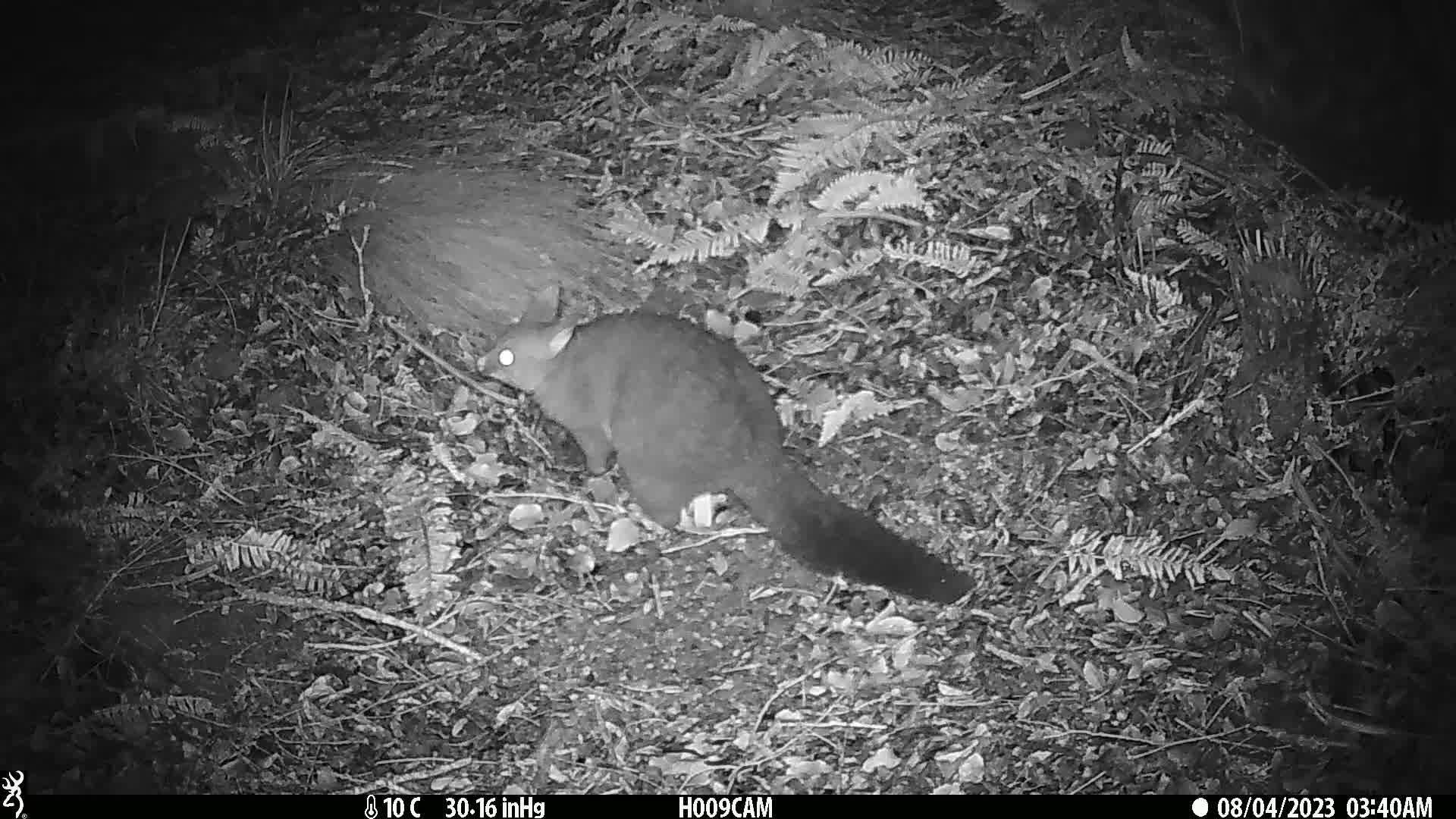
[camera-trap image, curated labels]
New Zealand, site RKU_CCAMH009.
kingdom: Animalia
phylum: Chordata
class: Mammalia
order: Diprotodontia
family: Phalangeridae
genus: Trichosurus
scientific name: Trichosurus vulpecula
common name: common brushtail possum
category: possum